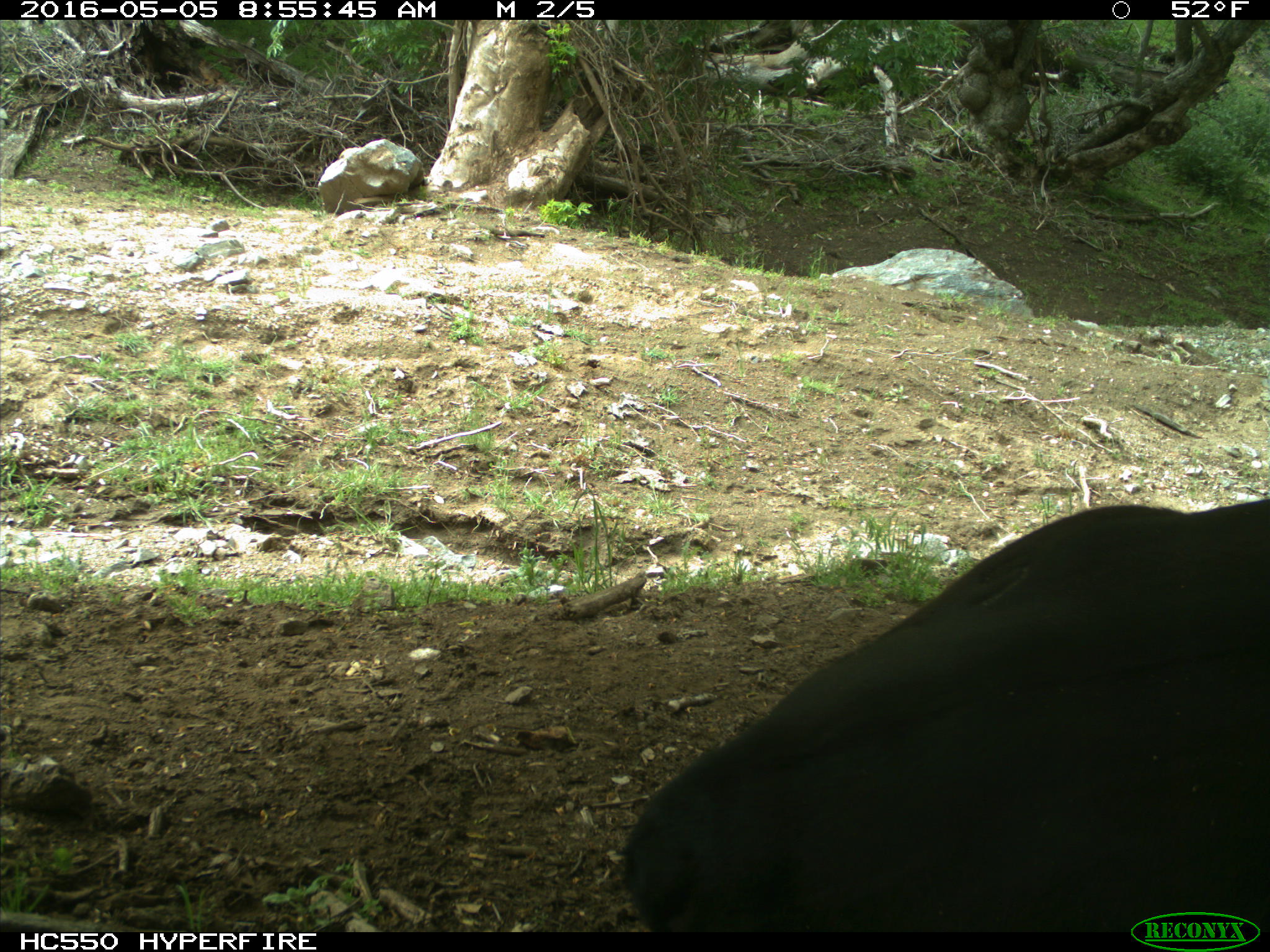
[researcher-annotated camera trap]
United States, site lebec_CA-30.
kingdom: Animalia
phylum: Chordata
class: Mammalia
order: Artiodactyla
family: Bovidae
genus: Bos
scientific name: Bos taurus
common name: domestic cow